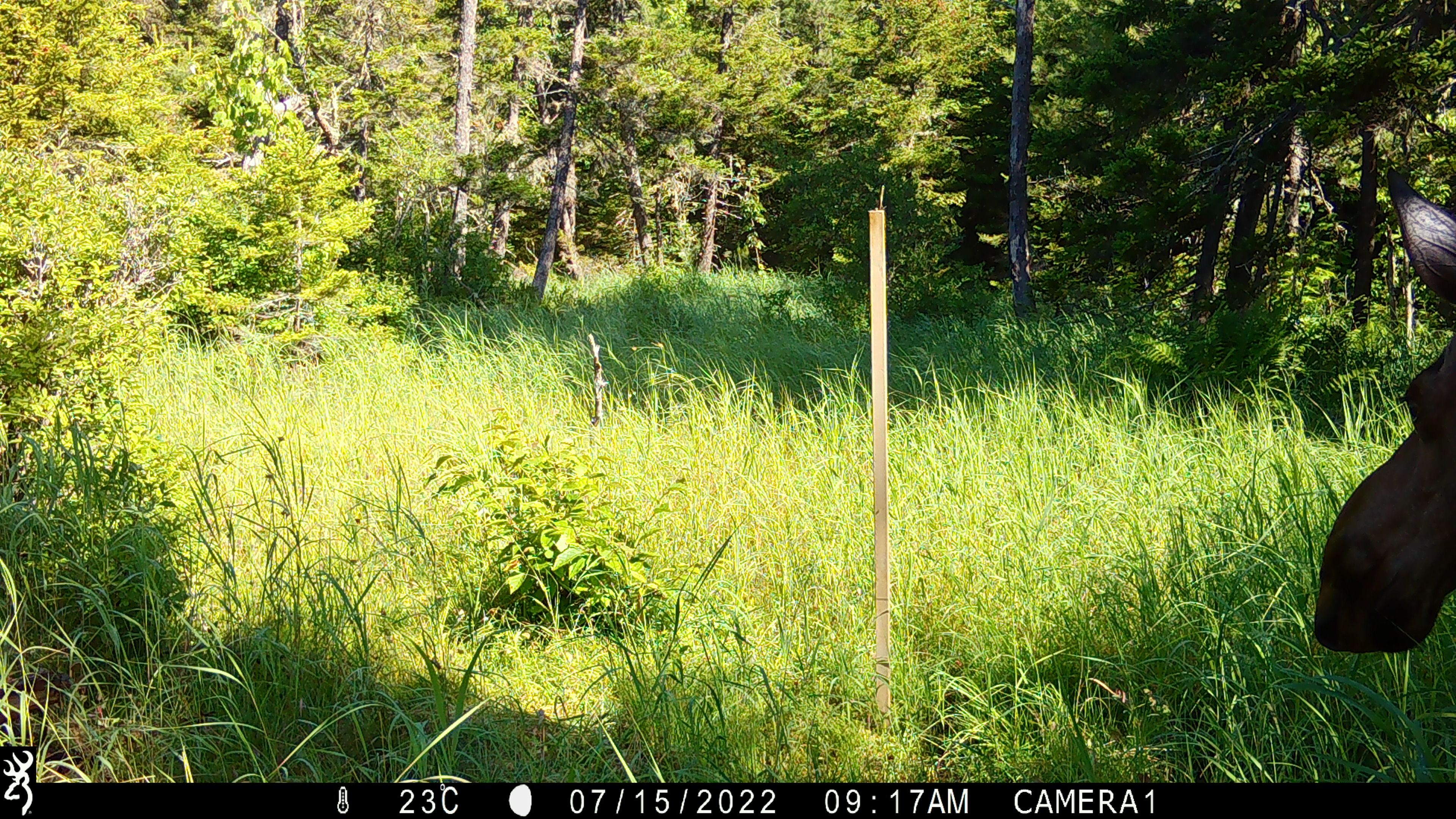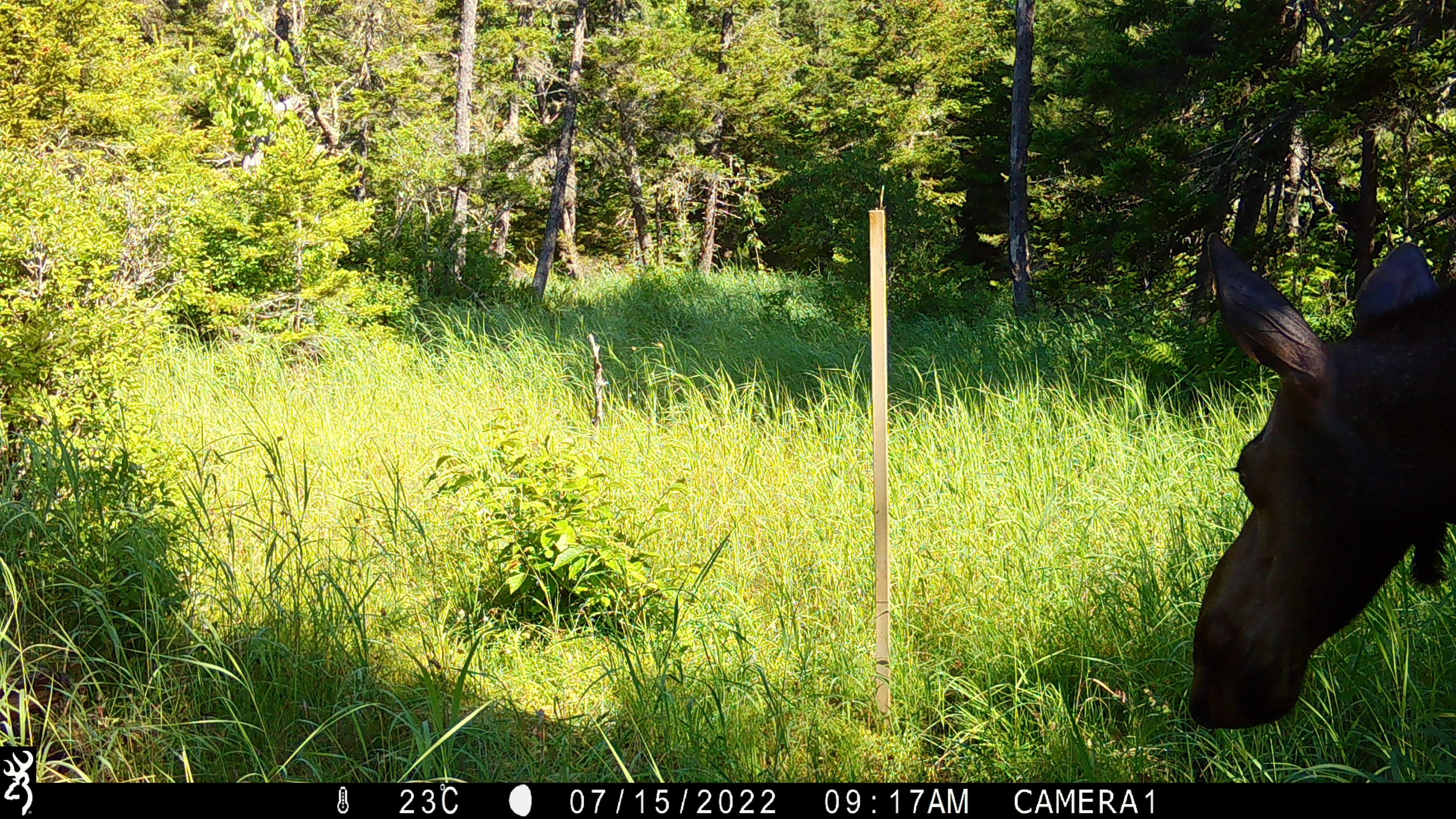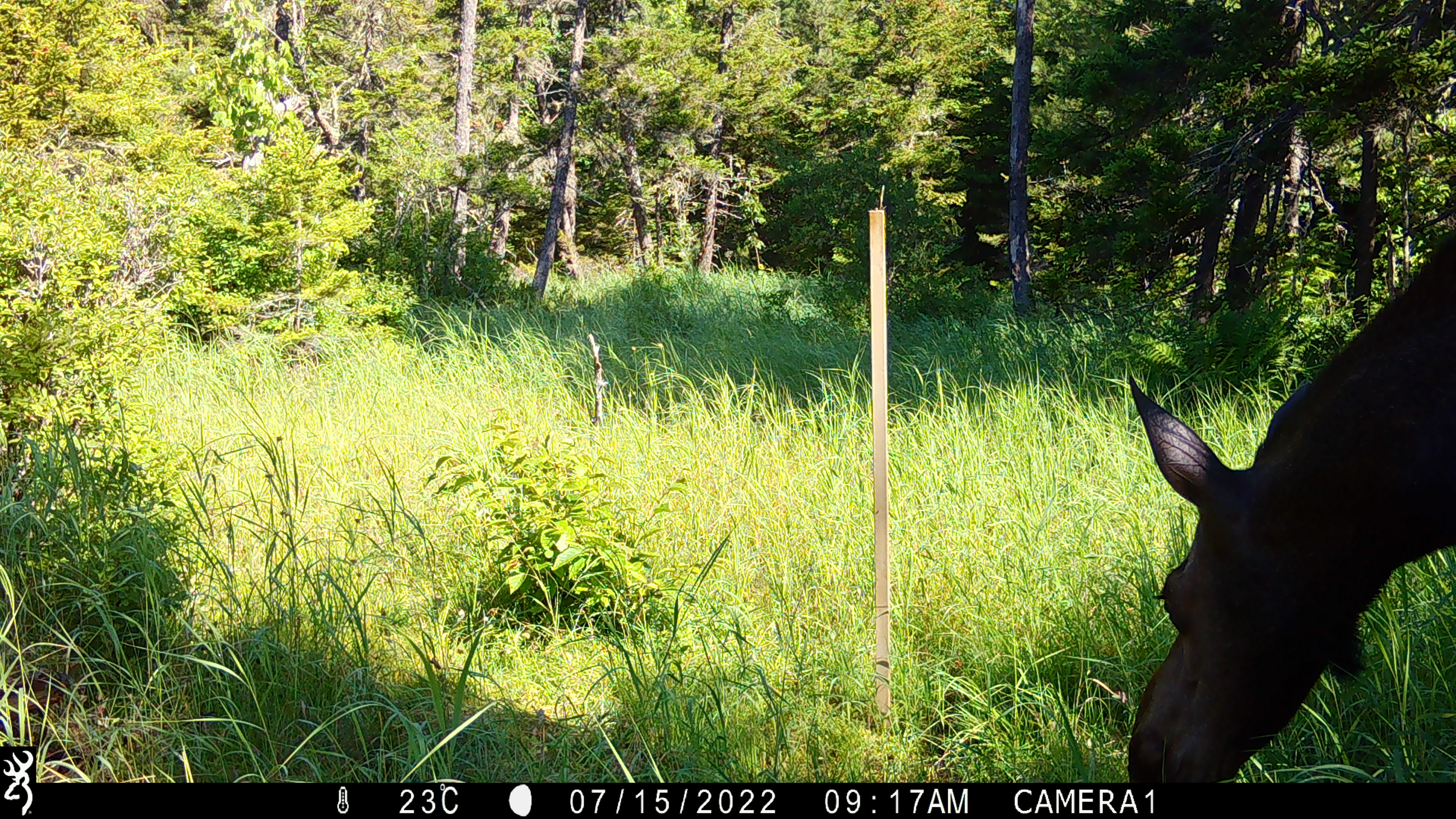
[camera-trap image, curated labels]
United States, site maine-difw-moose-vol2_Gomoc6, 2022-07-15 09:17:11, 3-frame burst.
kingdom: Animalia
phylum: Chordata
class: Mammalia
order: Artiodactyla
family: Cervidae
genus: Alces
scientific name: Alces alces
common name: moose